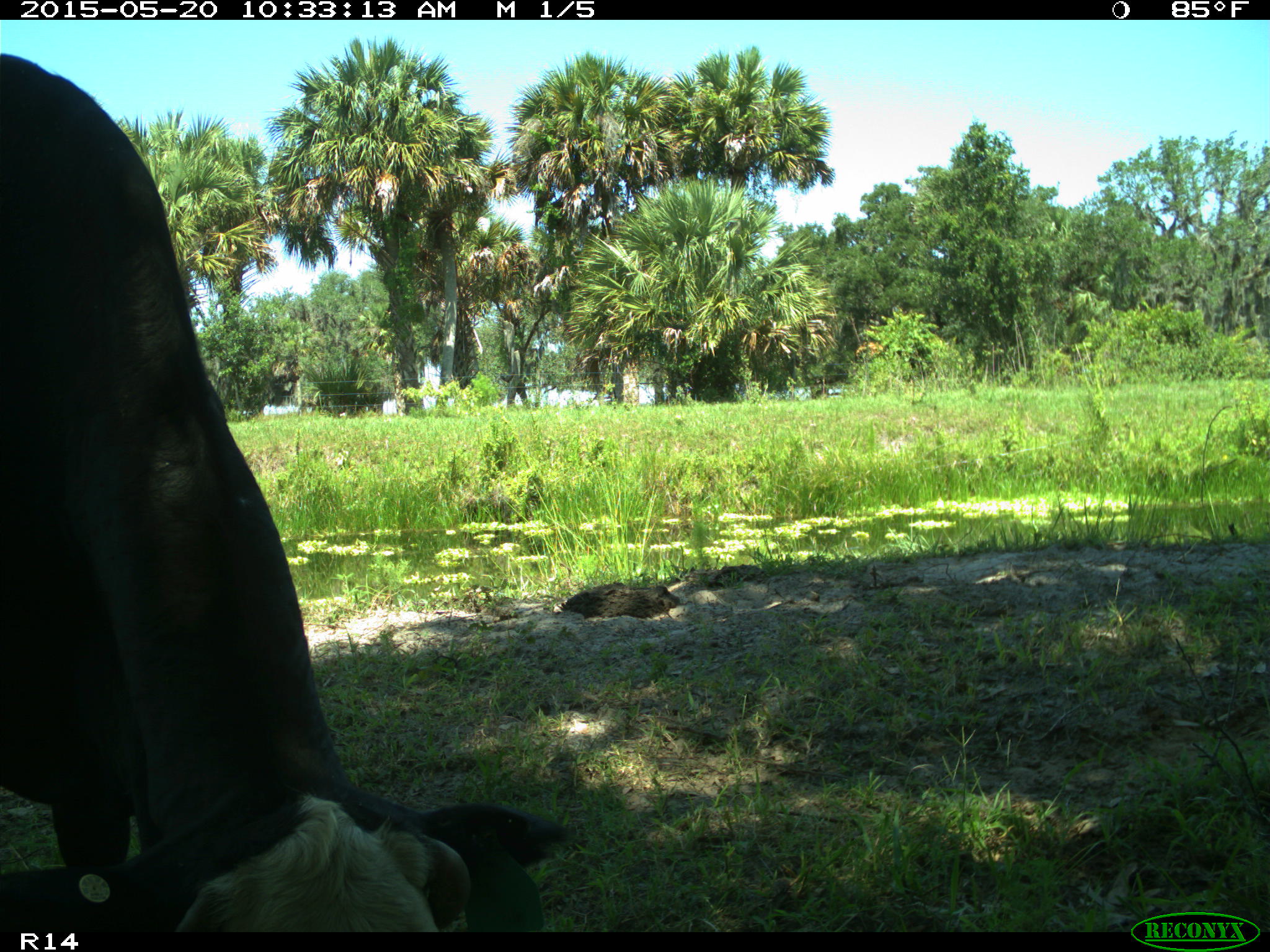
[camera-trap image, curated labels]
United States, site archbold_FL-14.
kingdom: Animalia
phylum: Chordata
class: Mammalia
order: Artiodactyla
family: Bovidae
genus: Bos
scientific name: Bos taurus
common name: domestic cow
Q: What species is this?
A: Bos taurus (domestic cow).